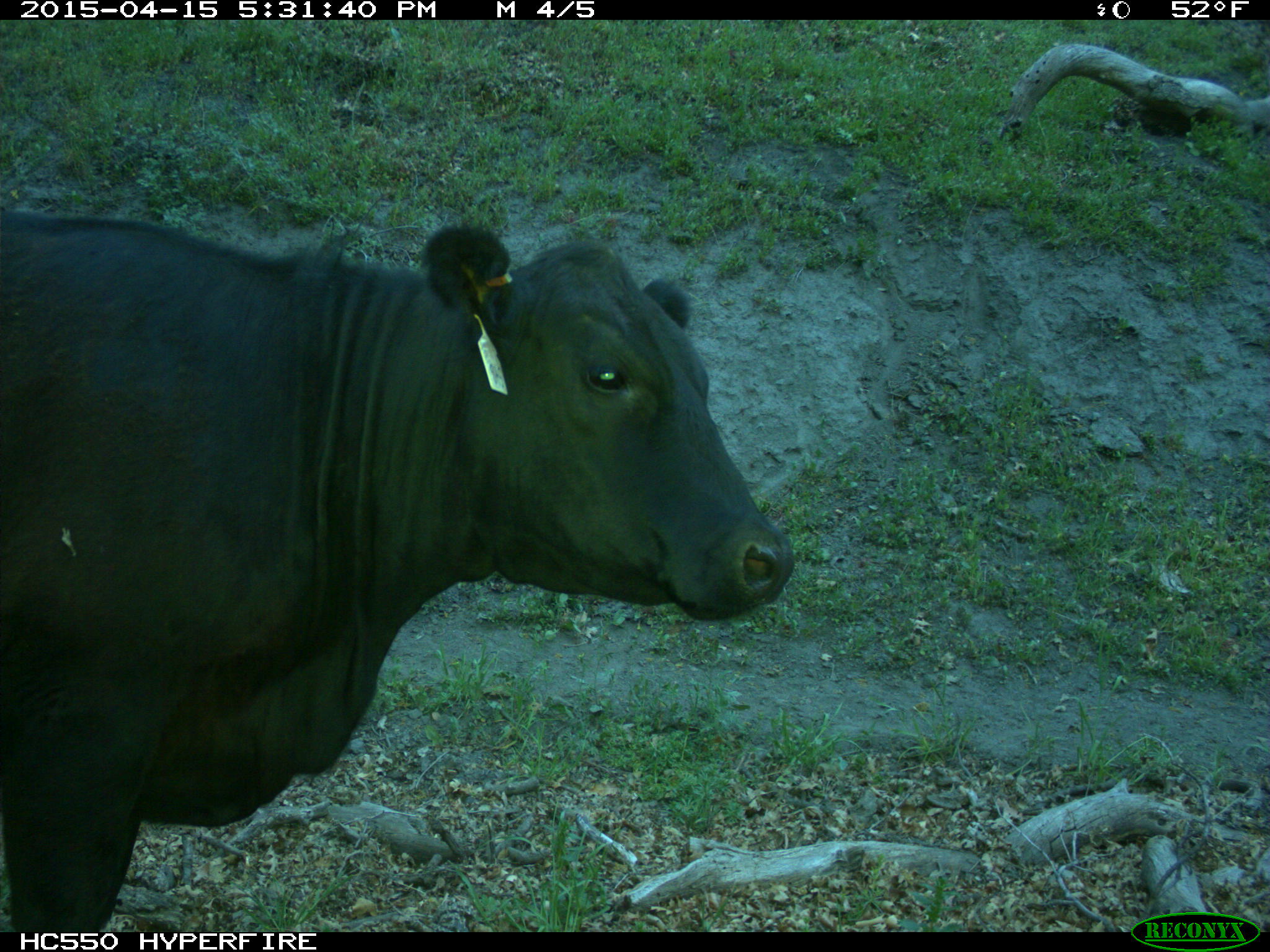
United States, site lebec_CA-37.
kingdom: Animalia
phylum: Chordata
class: Mammalia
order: Artiodactyla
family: Bovidae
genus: Bos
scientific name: Bos taurus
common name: domestic cow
Bos taurus (domestic cow).